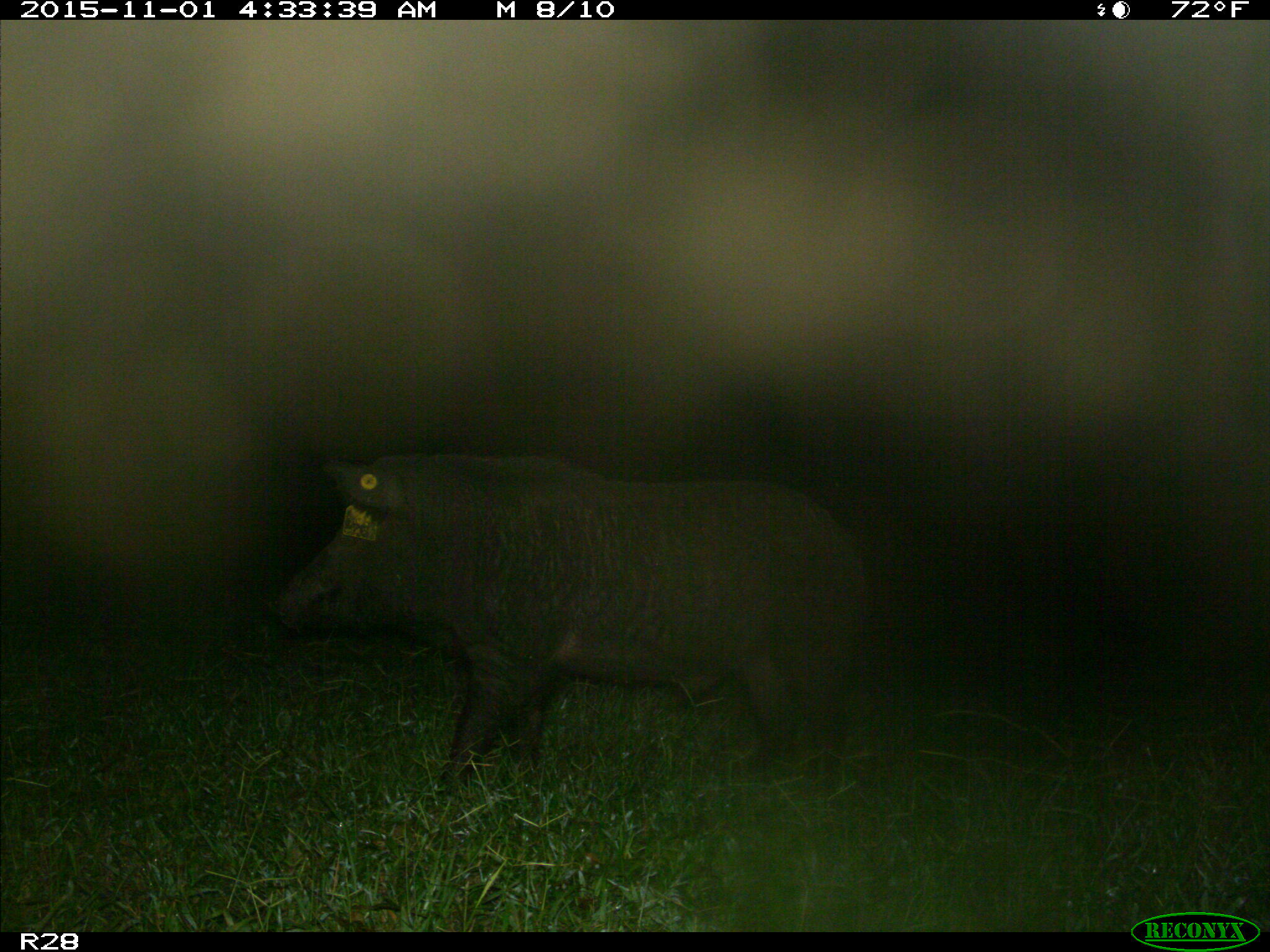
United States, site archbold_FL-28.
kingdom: Animalia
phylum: Chordata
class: Mammalia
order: Artiodactyla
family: Suidae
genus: Sus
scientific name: Sus scrofa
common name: wild boar